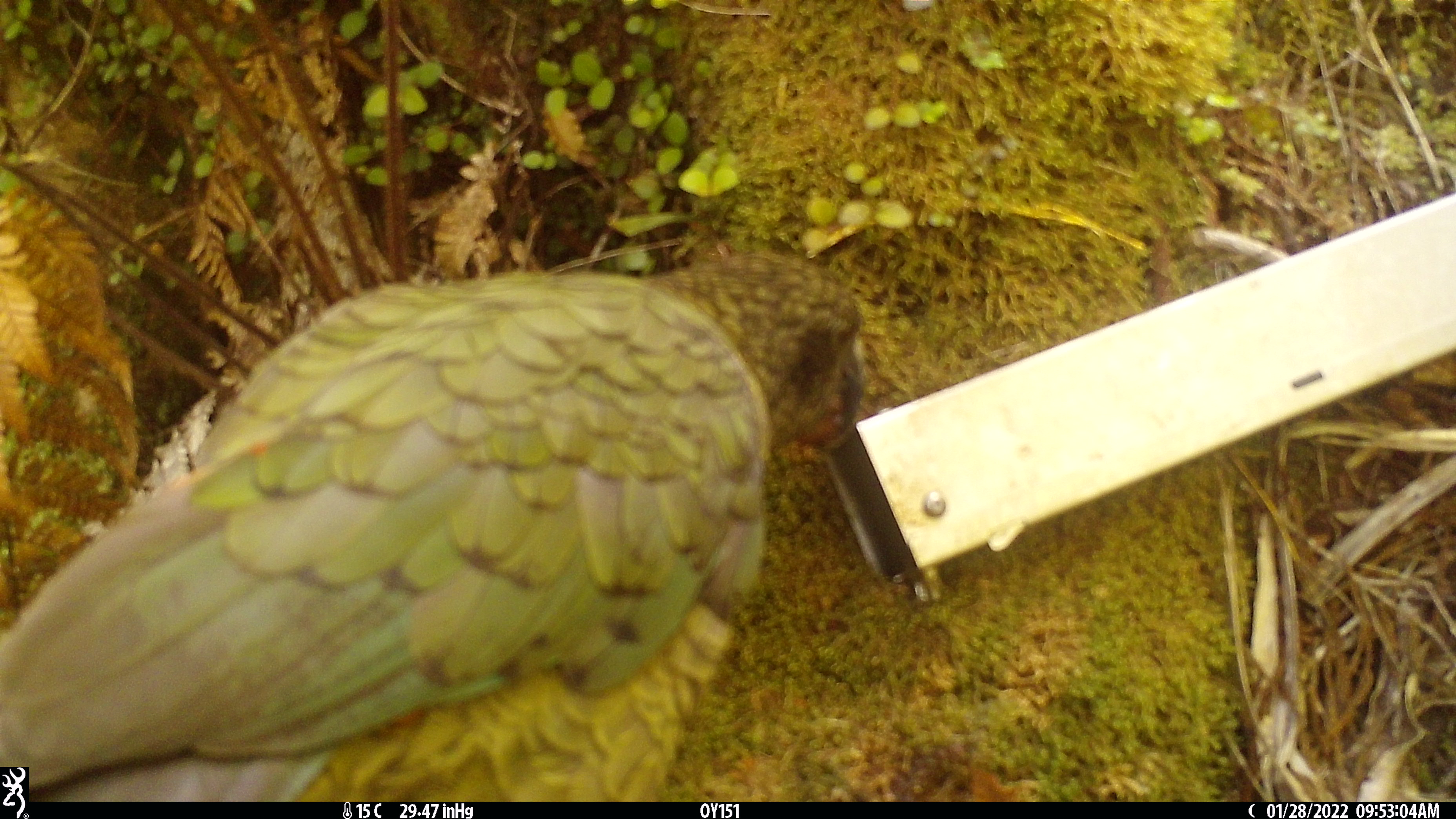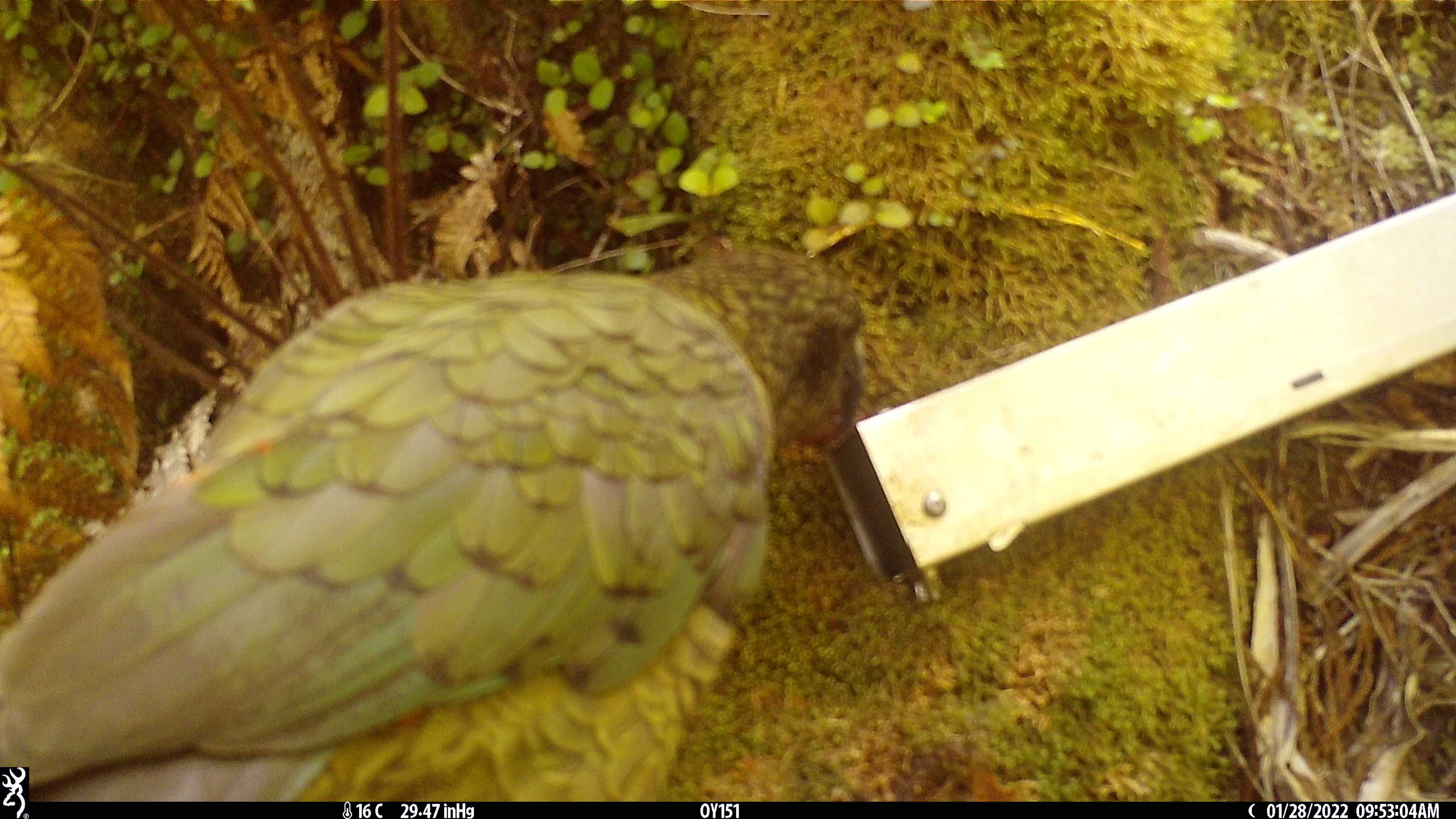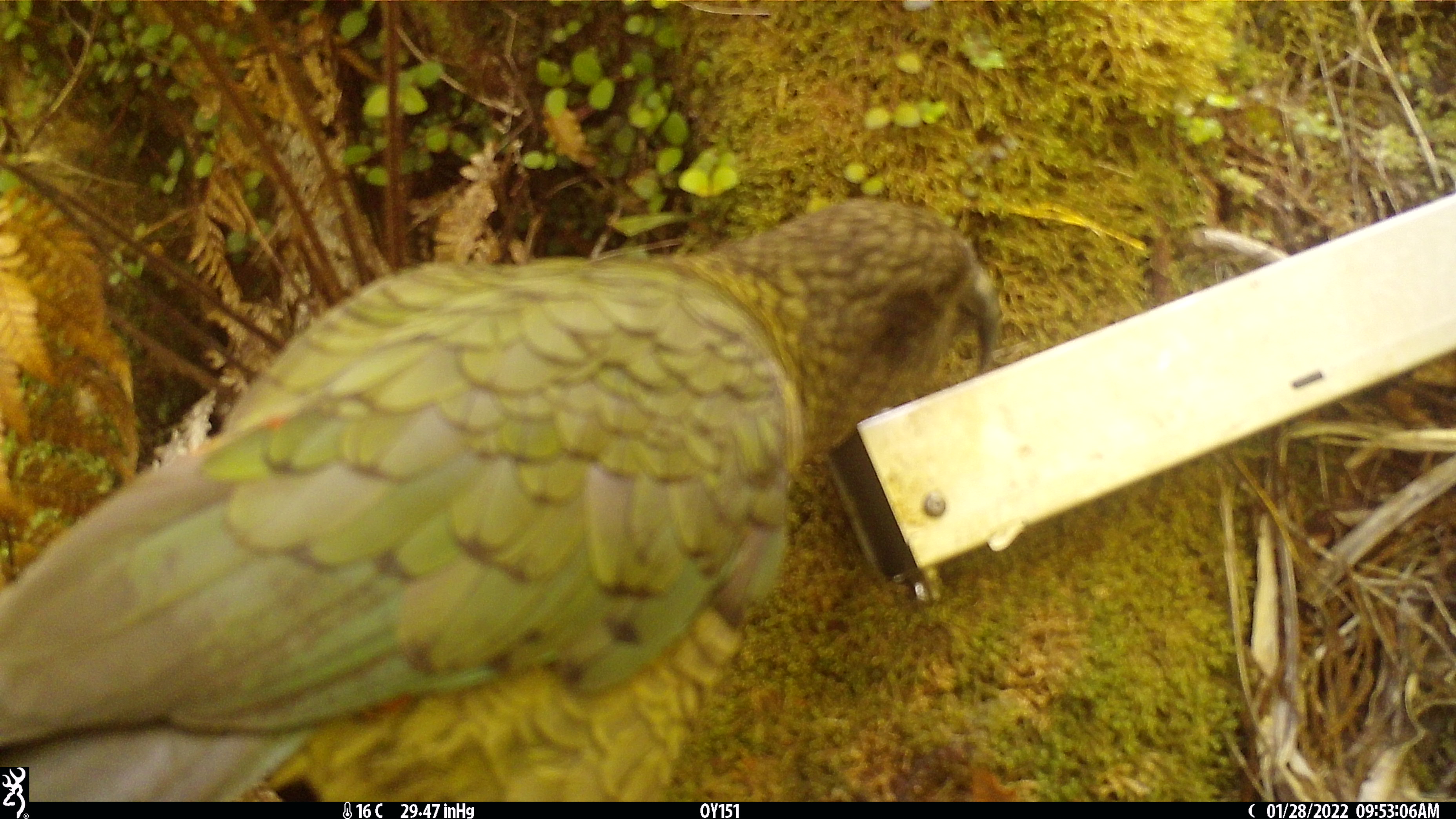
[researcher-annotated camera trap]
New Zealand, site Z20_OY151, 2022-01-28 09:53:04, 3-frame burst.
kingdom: Animalia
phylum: Chordata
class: Aves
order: Psittaciformes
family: Strigopidae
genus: Nestor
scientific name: Nestor notabilis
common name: kea